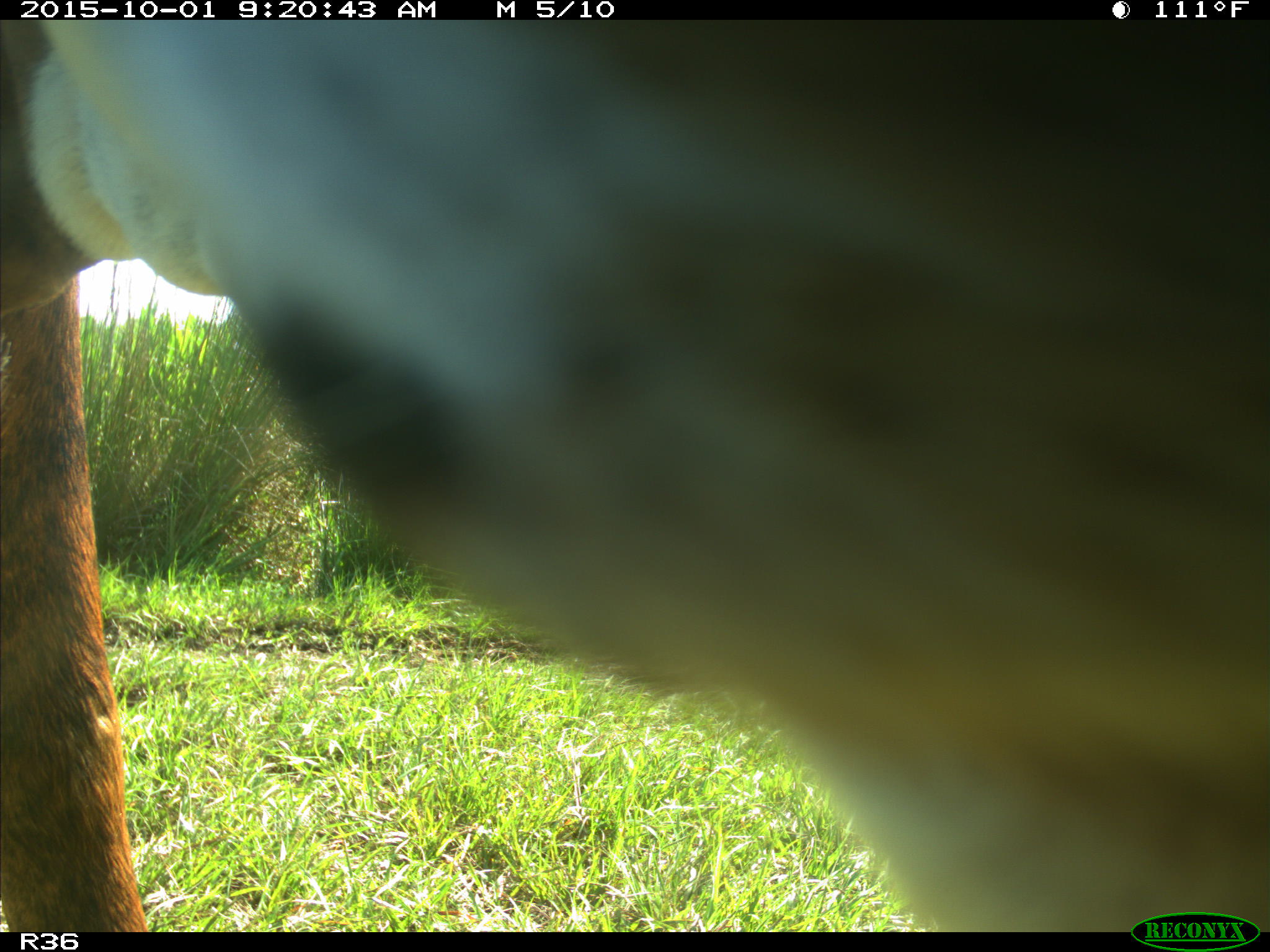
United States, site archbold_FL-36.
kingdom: Animalia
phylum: Chordata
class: Mammalia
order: Artiodactyla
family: Bovidae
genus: Bos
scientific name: Bos taurus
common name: domestic cow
Bos taurus (domestic cow).